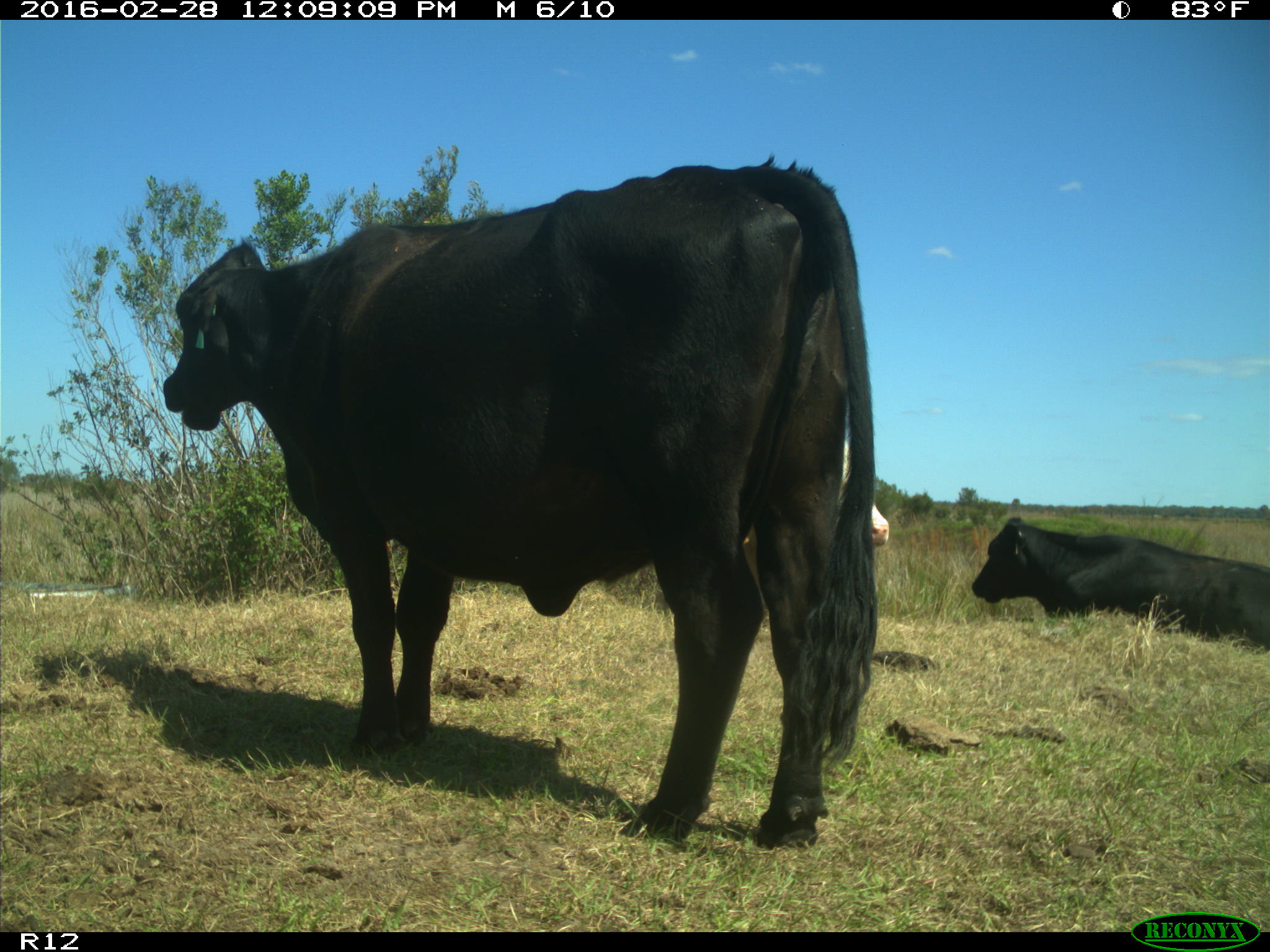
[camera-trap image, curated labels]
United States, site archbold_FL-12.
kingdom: Animalia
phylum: Chordata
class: Mammalia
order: Artiodactyla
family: Bovidae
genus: Bos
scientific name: Bos taurus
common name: domestic cow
Bos taurus (domestic cow).